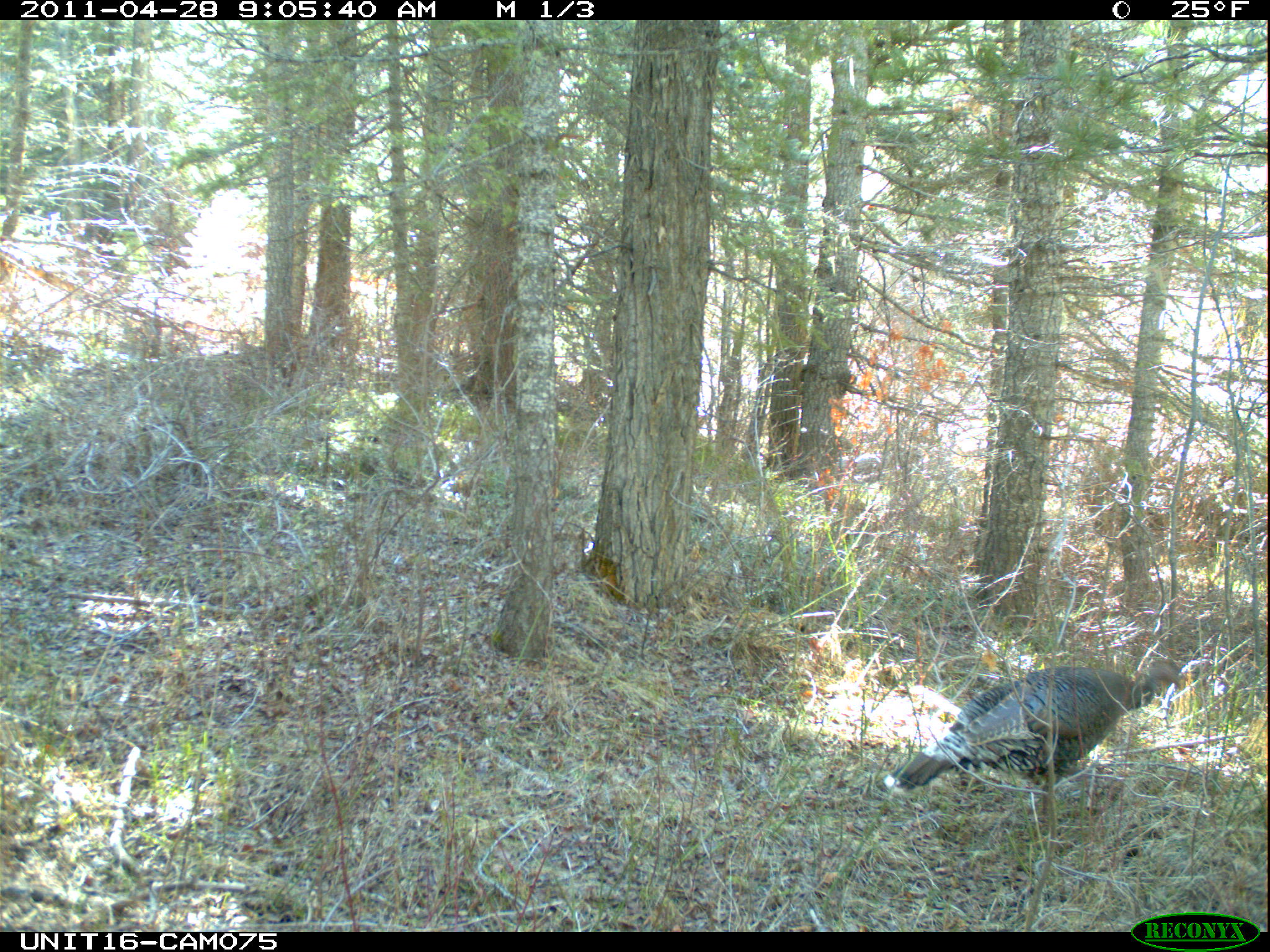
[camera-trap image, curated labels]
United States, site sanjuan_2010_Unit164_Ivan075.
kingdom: Animalia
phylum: Chordata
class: Aves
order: Galliformes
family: Phasianidae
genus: Meleagris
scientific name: Meleagris gallopavo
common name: wild turkey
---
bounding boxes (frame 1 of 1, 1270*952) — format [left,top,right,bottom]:
animal: [884,657,1187,823]